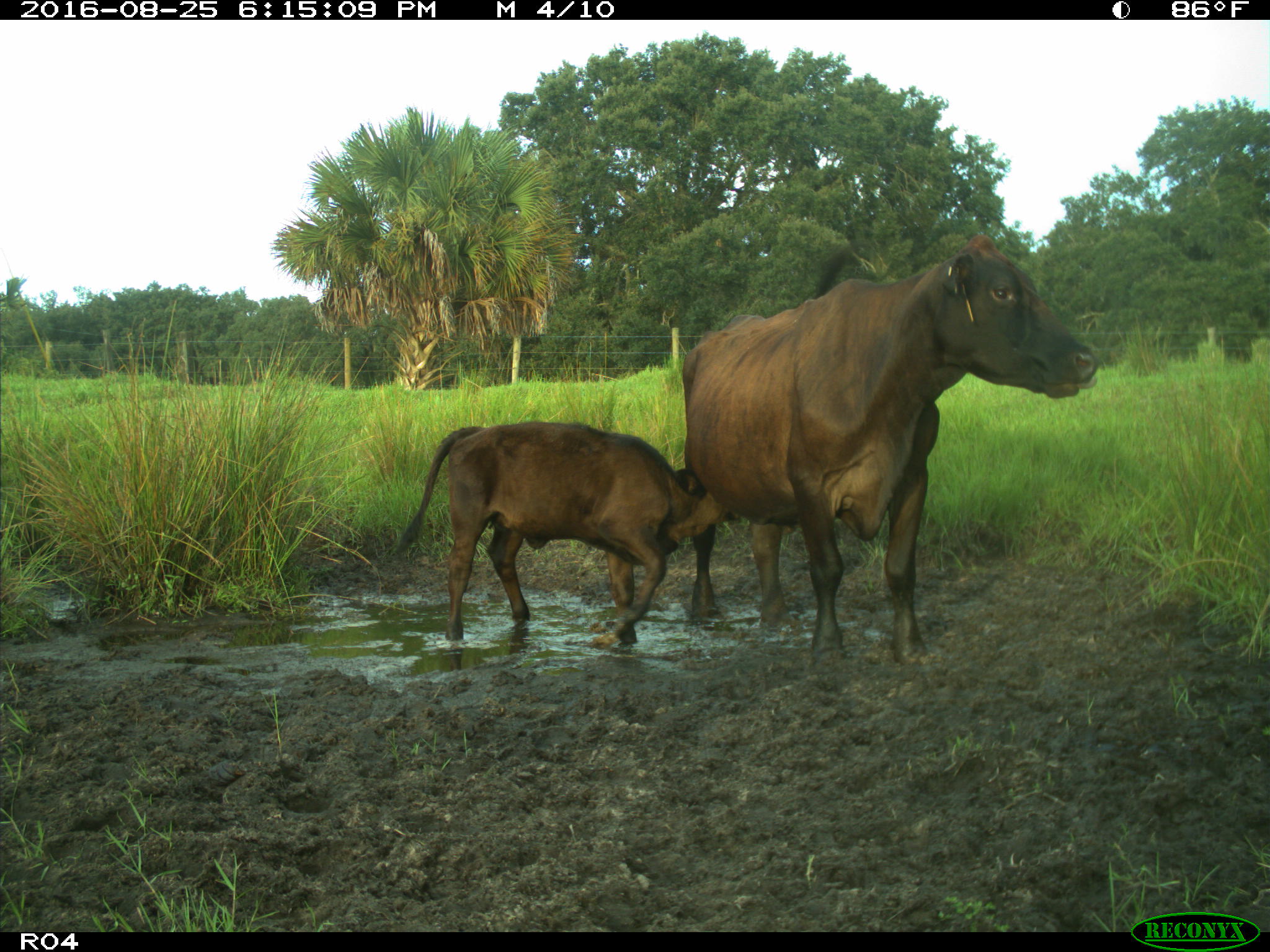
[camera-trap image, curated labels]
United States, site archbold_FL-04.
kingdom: Animalia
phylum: Chordata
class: Mammalia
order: Artiodactyla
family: Bovidae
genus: Bos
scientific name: Bos taurus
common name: domestic cow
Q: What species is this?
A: Bos taurus (domestic cow).